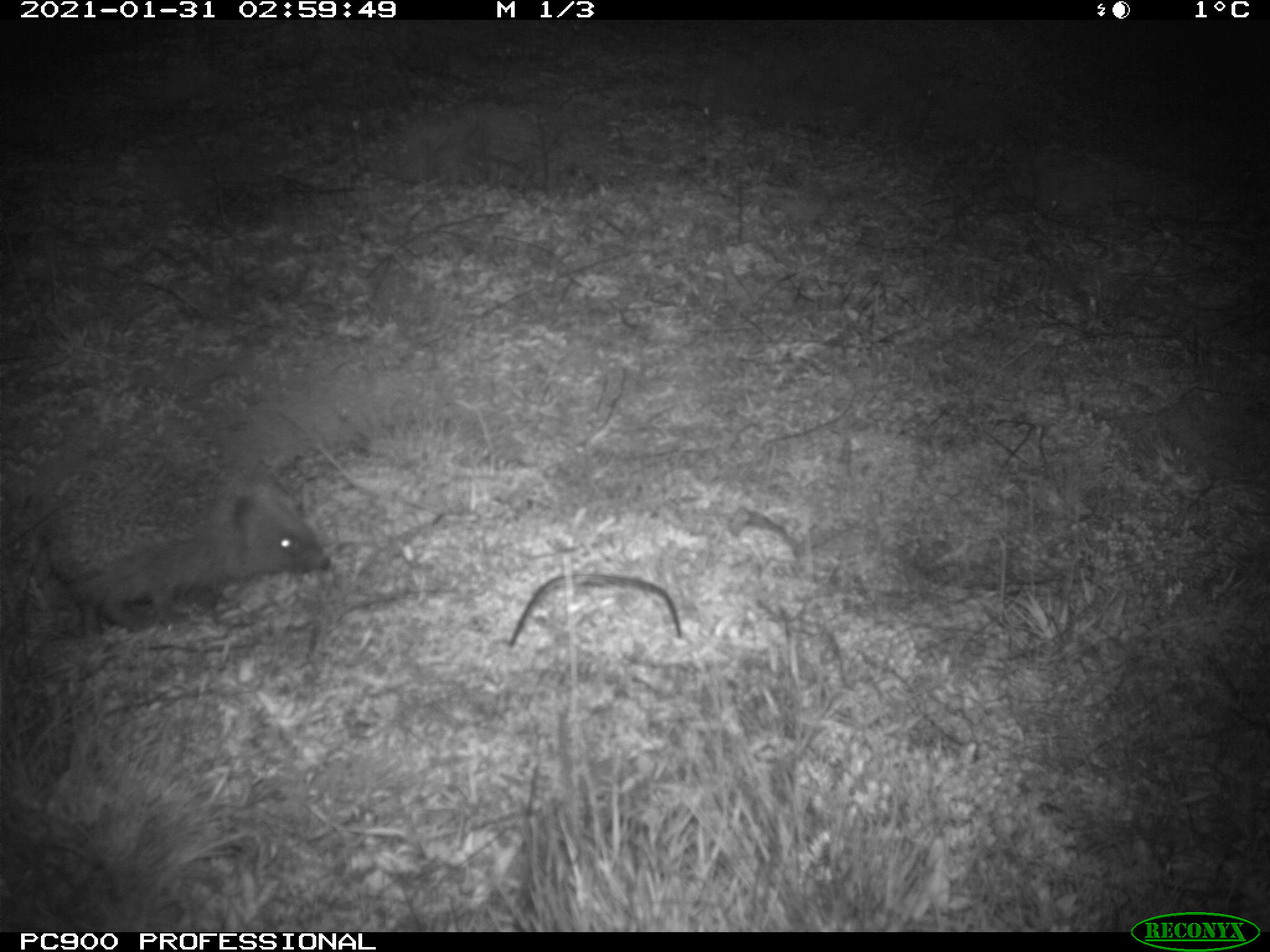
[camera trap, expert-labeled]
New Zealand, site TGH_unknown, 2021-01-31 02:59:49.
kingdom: Animalia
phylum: Chordata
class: Mammalia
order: Eulipotyphla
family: Erinaceidae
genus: Erinaceus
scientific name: Erinaceus europaeus europaeus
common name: european hedgehog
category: hedgehog